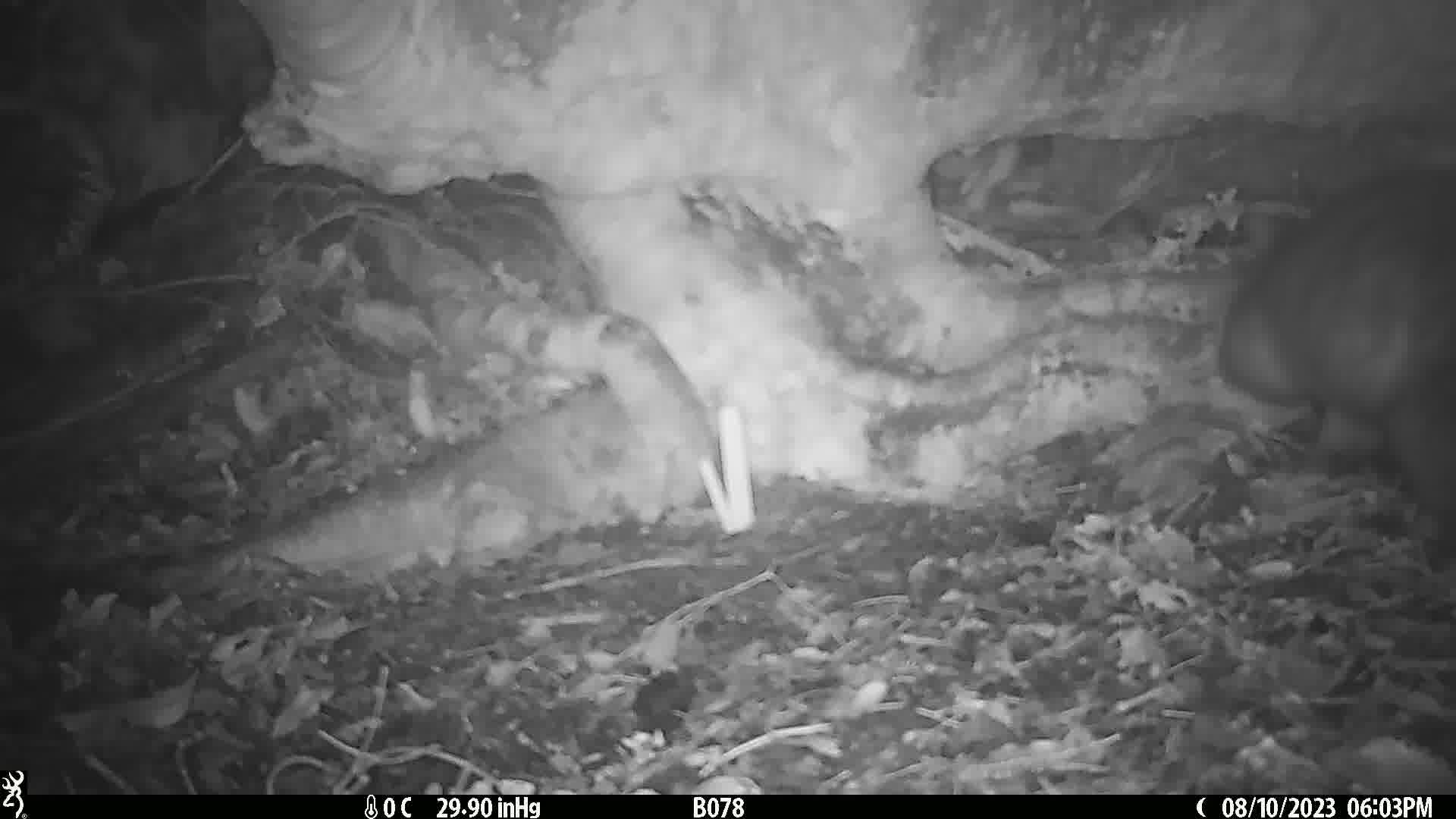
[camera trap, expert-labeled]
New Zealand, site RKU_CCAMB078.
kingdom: Animalia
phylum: Chordata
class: Mammalia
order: Diprotodontia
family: Phalangeridae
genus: Trichosurus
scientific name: Trichosurus vulpecula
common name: common brushtail possum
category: possum